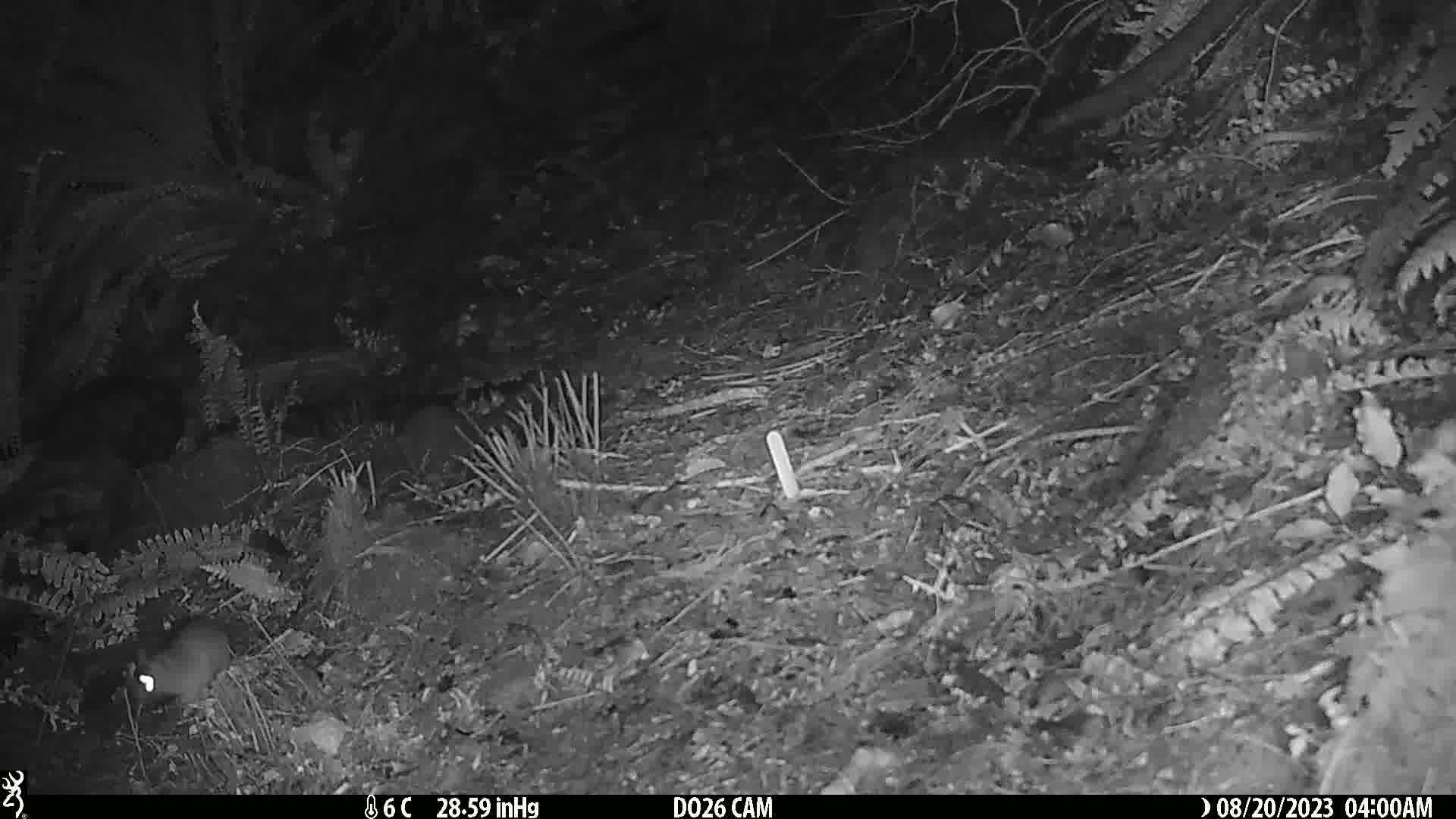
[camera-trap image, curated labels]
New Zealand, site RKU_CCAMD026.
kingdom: Animalia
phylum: Chordata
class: Mammalia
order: Rodentia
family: Muridae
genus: Rattus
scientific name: Rattus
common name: rat